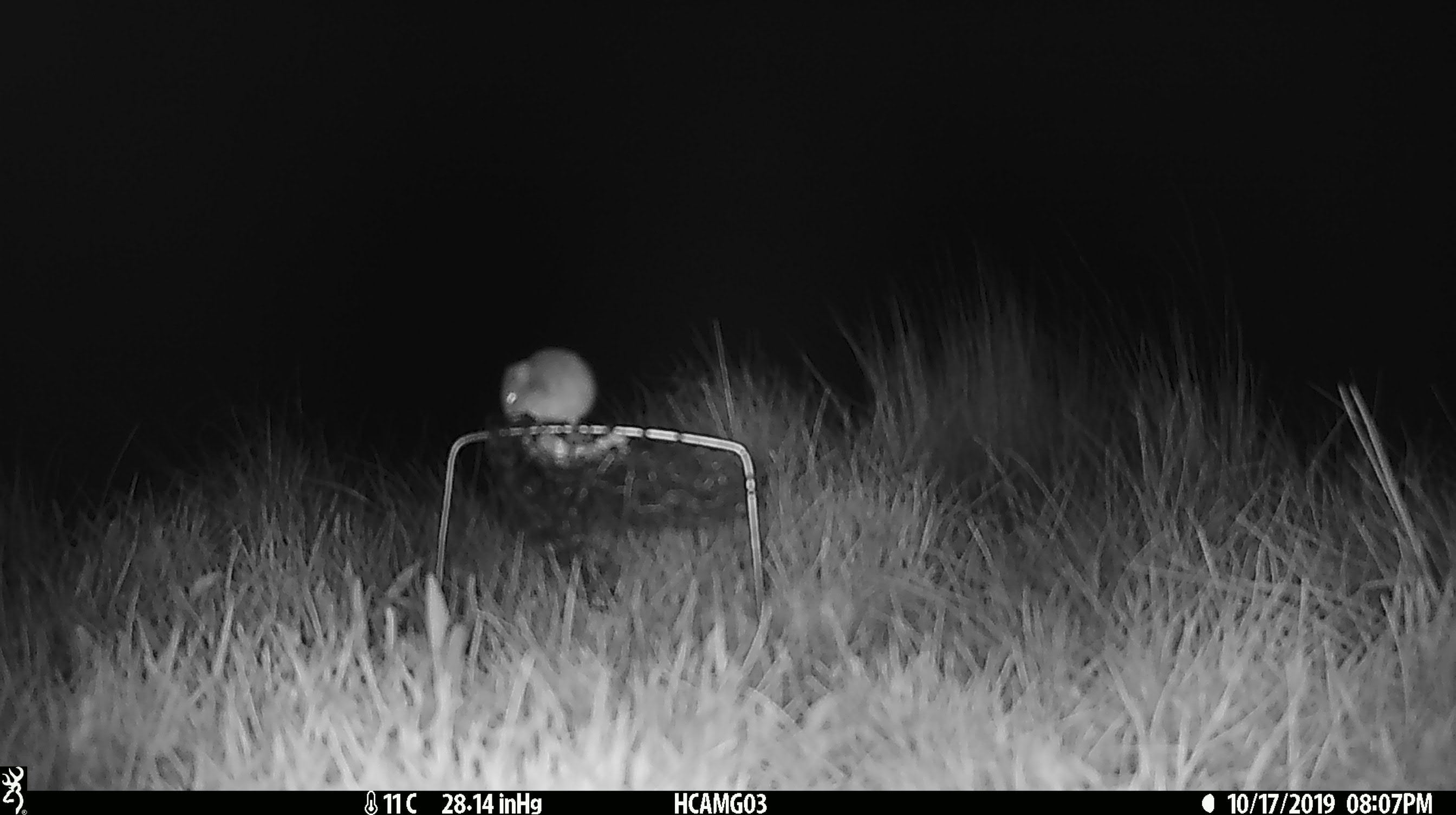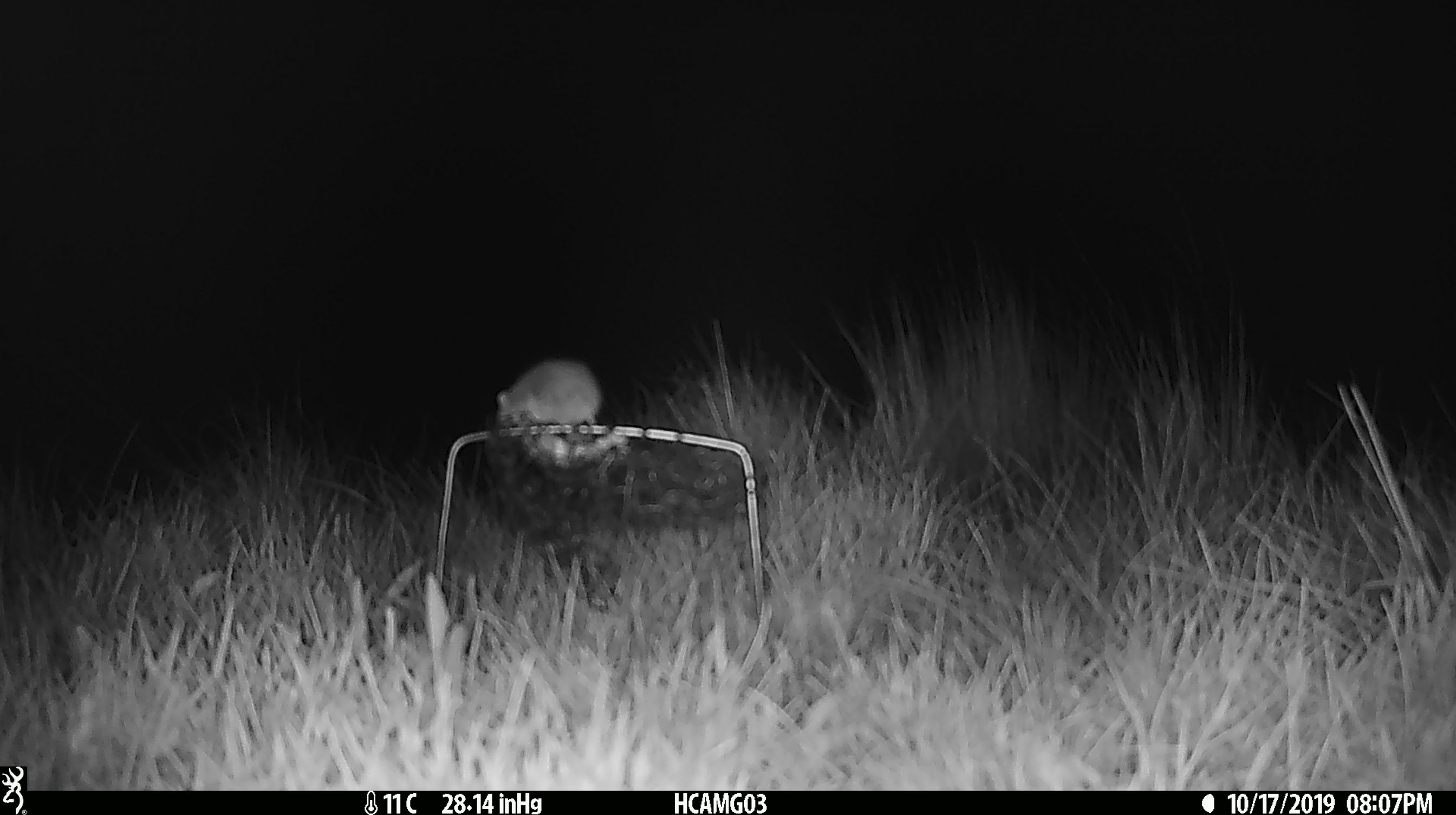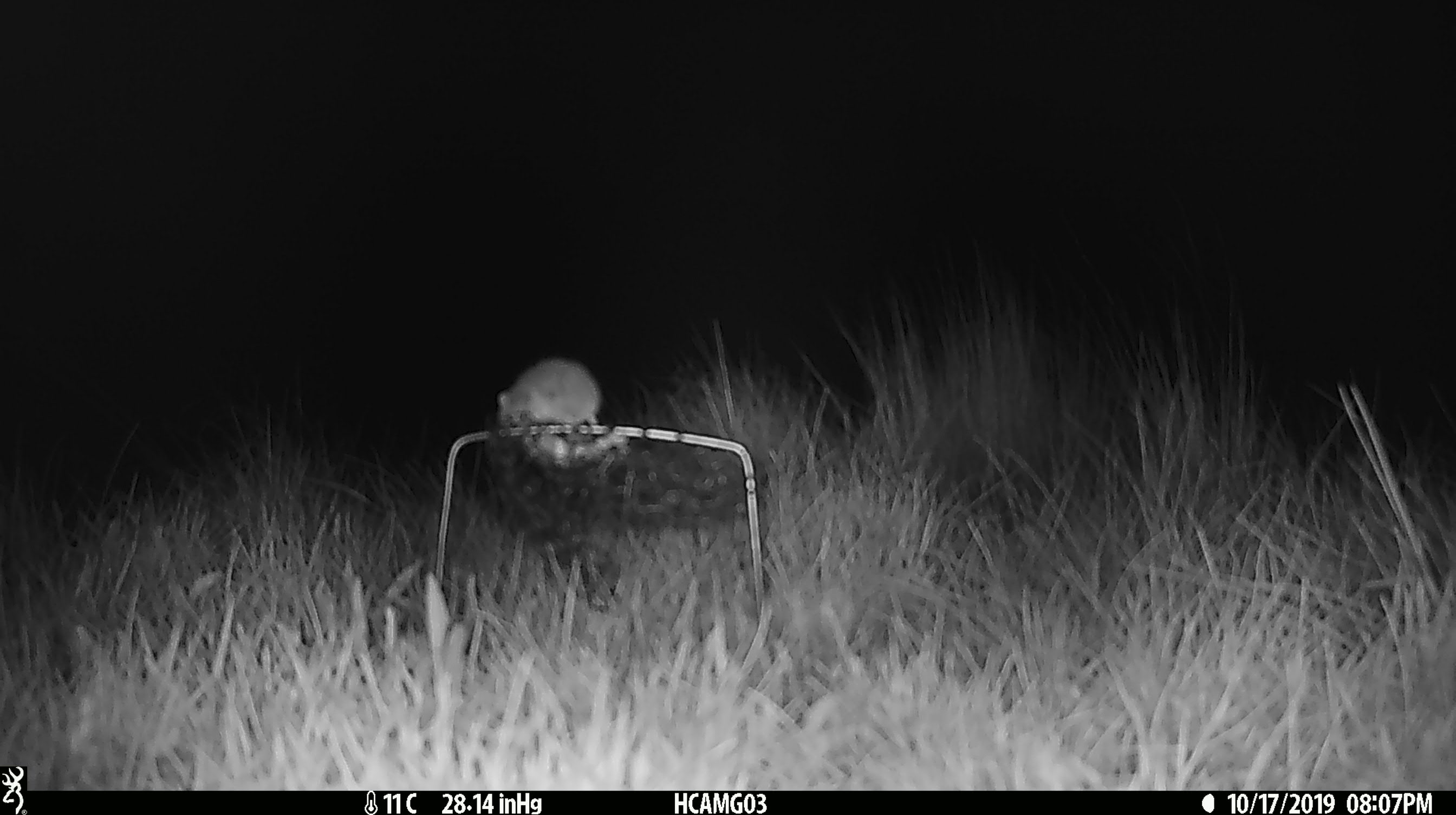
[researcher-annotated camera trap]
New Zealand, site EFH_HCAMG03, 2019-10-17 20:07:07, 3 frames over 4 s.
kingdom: Animalia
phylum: Chordata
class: Mammalia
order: Rodentia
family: Muridae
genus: Mus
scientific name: Mus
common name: mouse